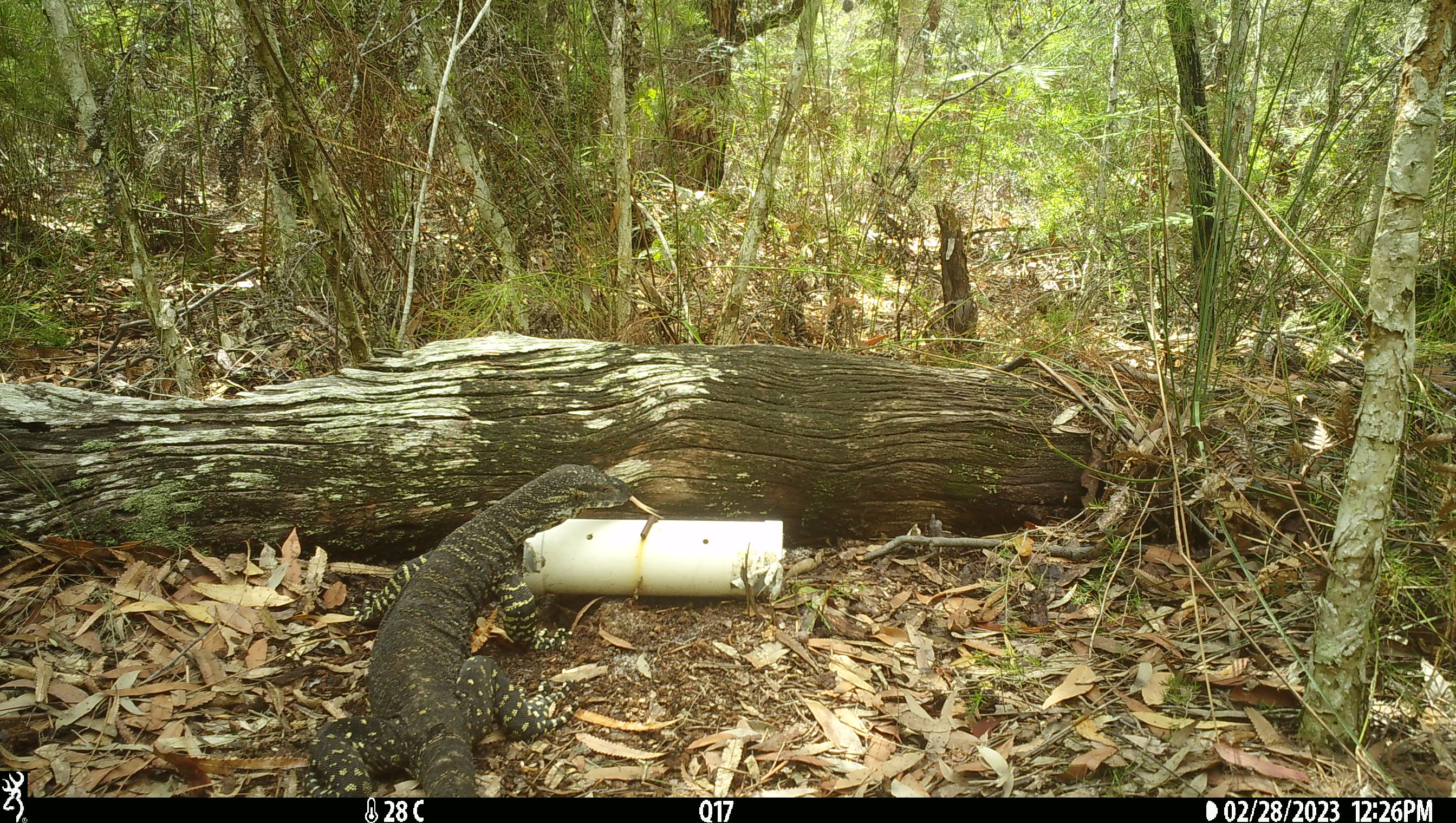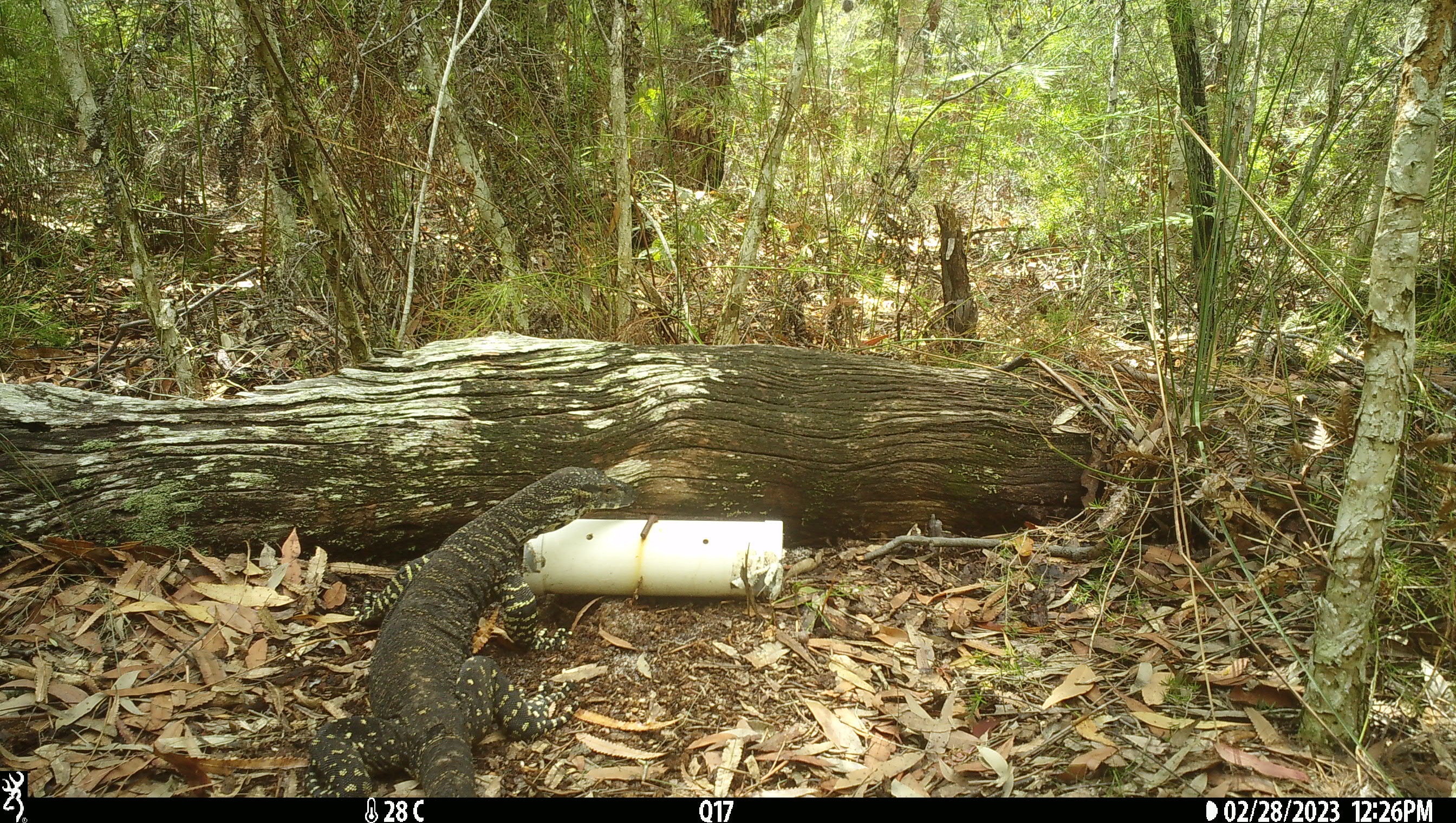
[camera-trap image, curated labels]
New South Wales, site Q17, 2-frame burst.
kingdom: Animalia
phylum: Chordata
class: Reptilia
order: Squamata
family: Varanidae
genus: Varanus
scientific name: Varanus varius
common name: lace monitor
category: goanna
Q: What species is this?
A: Goanna (lace monitor) (Varanus varius).